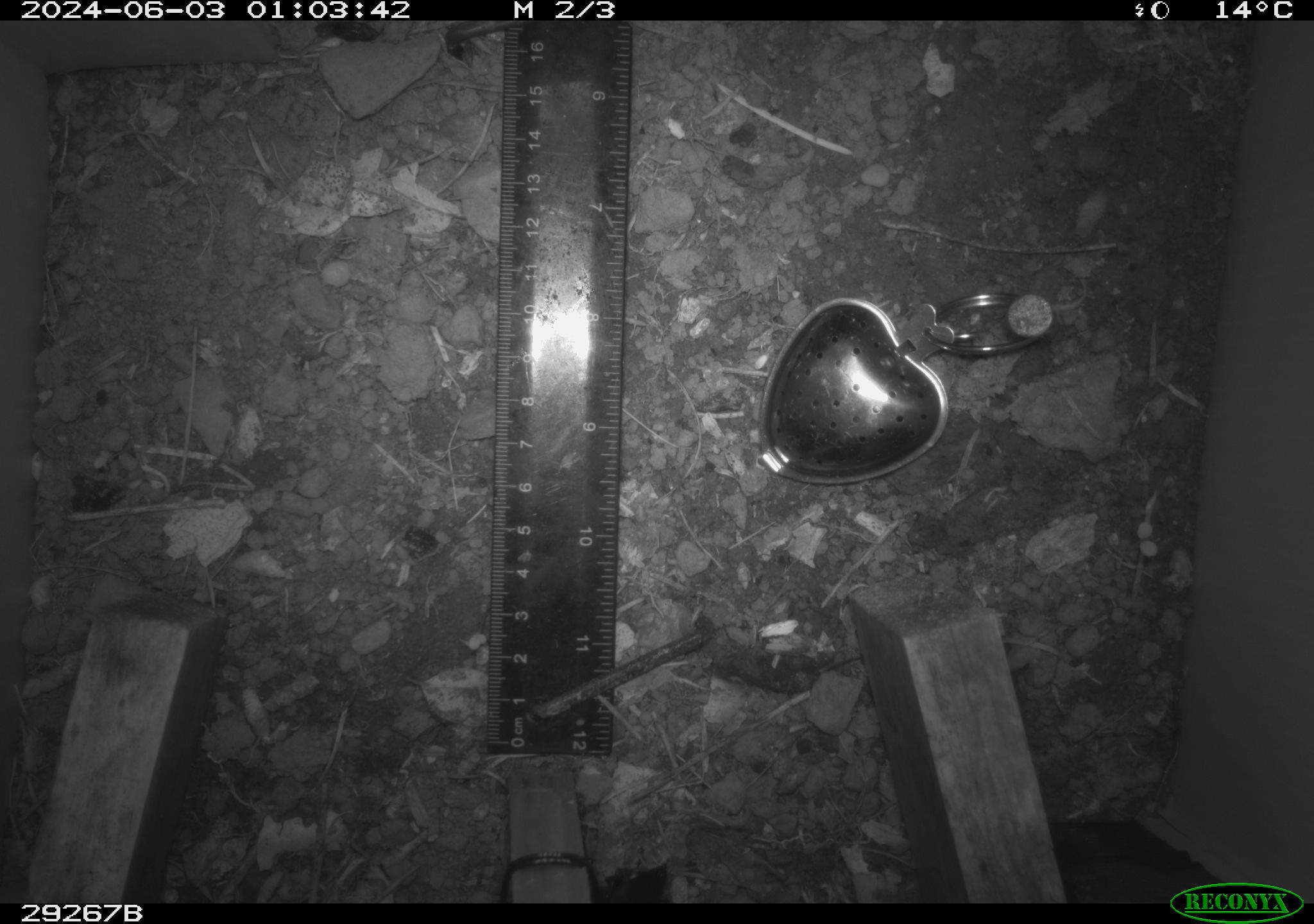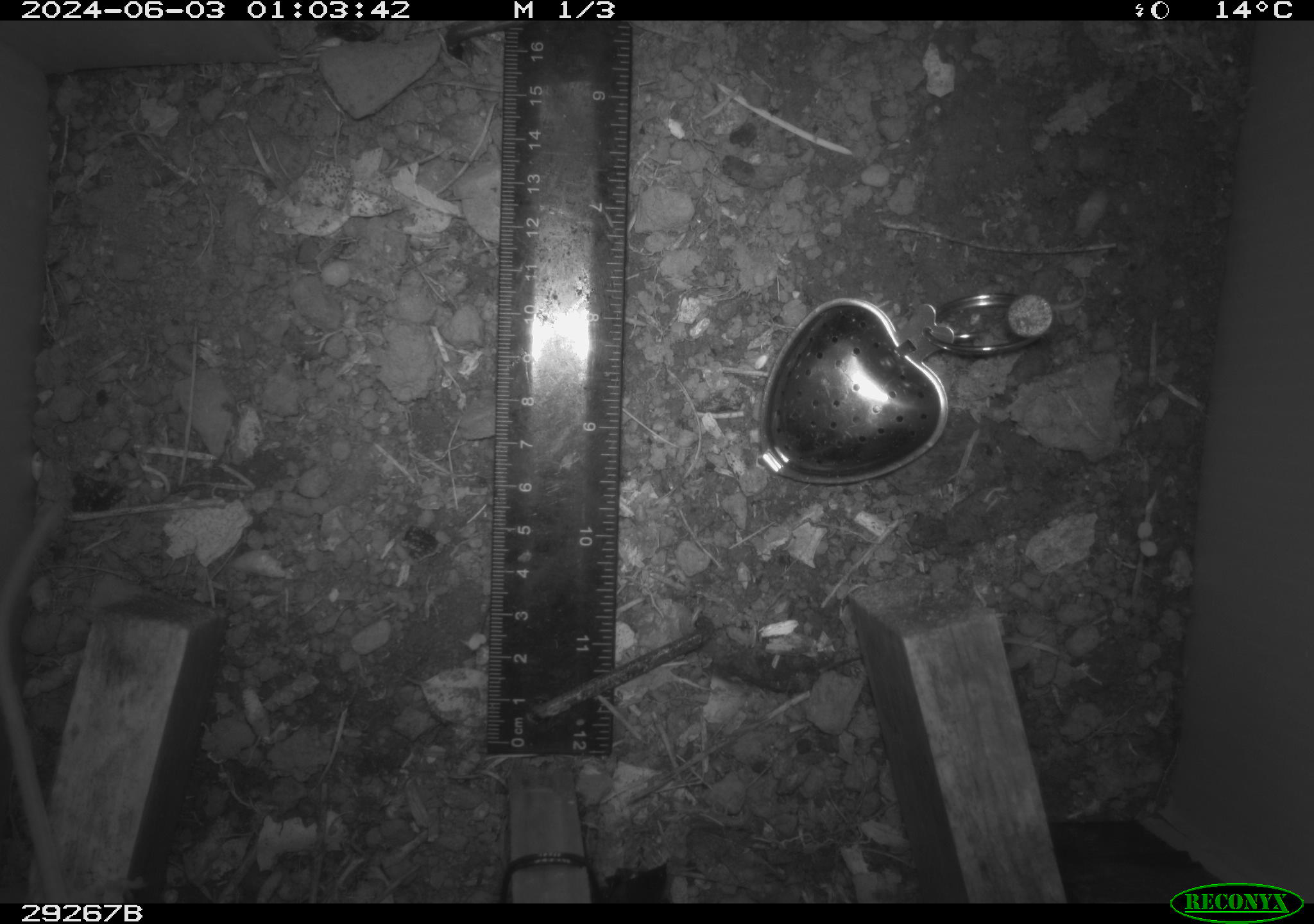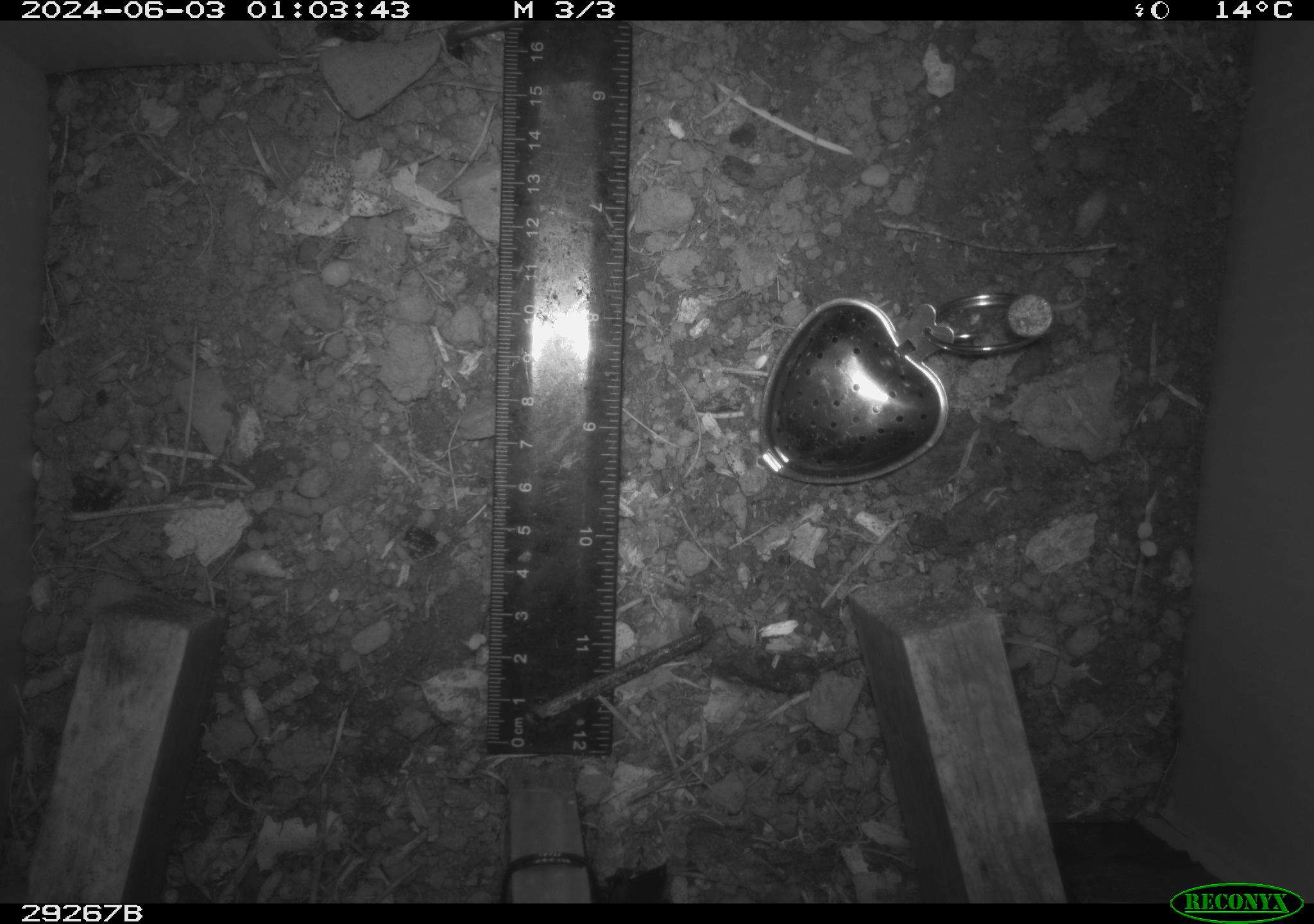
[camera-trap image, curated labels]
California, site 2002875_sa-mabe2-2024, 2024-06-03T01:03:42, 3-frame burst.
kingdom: Animalia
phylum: Chordata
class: Mammalia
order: Rodentia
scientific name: Rodentia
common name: mouse species